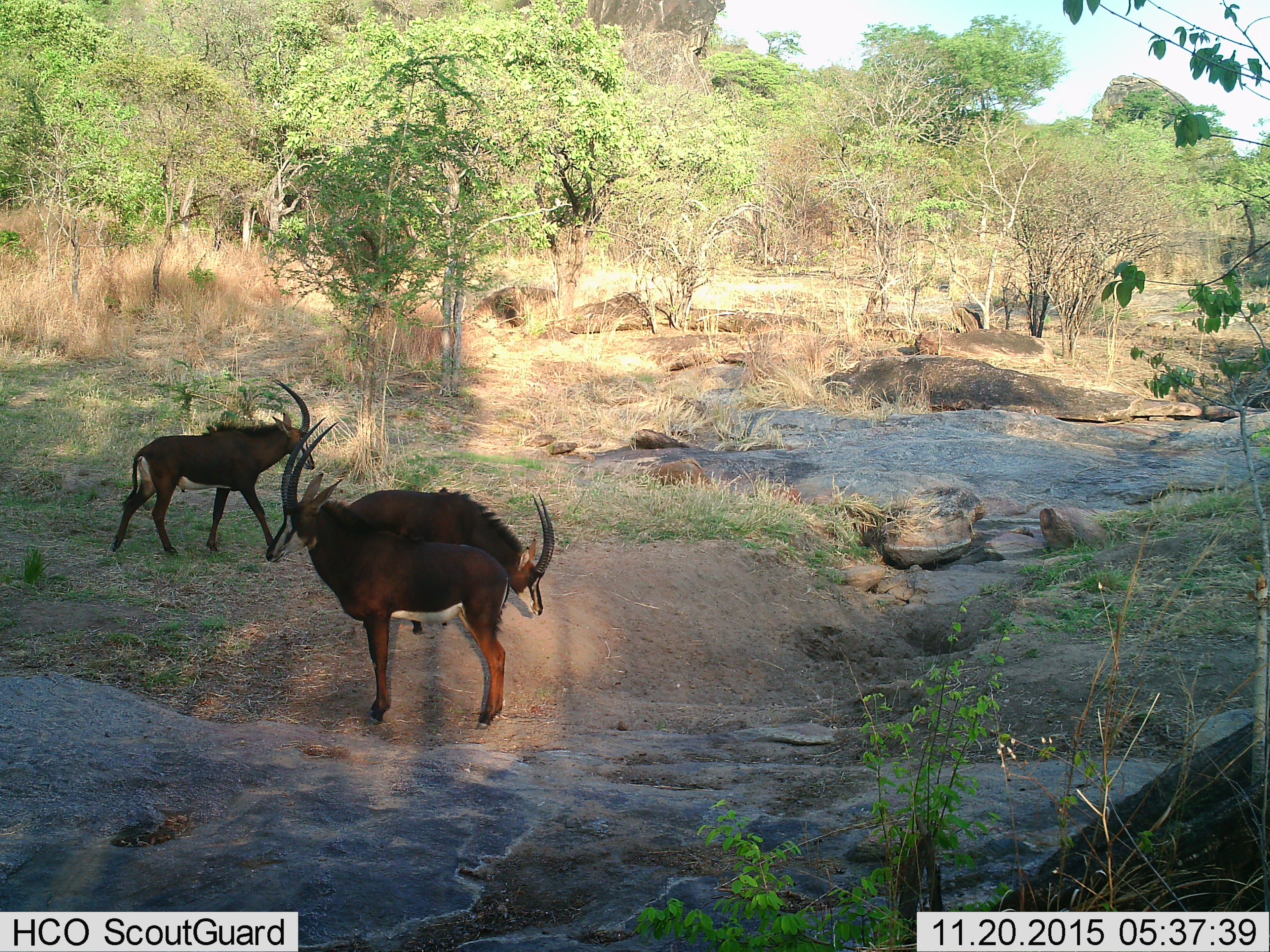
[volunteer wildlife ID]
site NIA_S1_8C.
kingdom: Animalia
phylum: Chordata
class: Mammalia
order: Artiodactyla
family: Bovidae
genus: Hippotragus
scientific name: Hippotragus niger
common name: sable antelope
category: sable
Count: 3.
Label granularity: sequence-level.